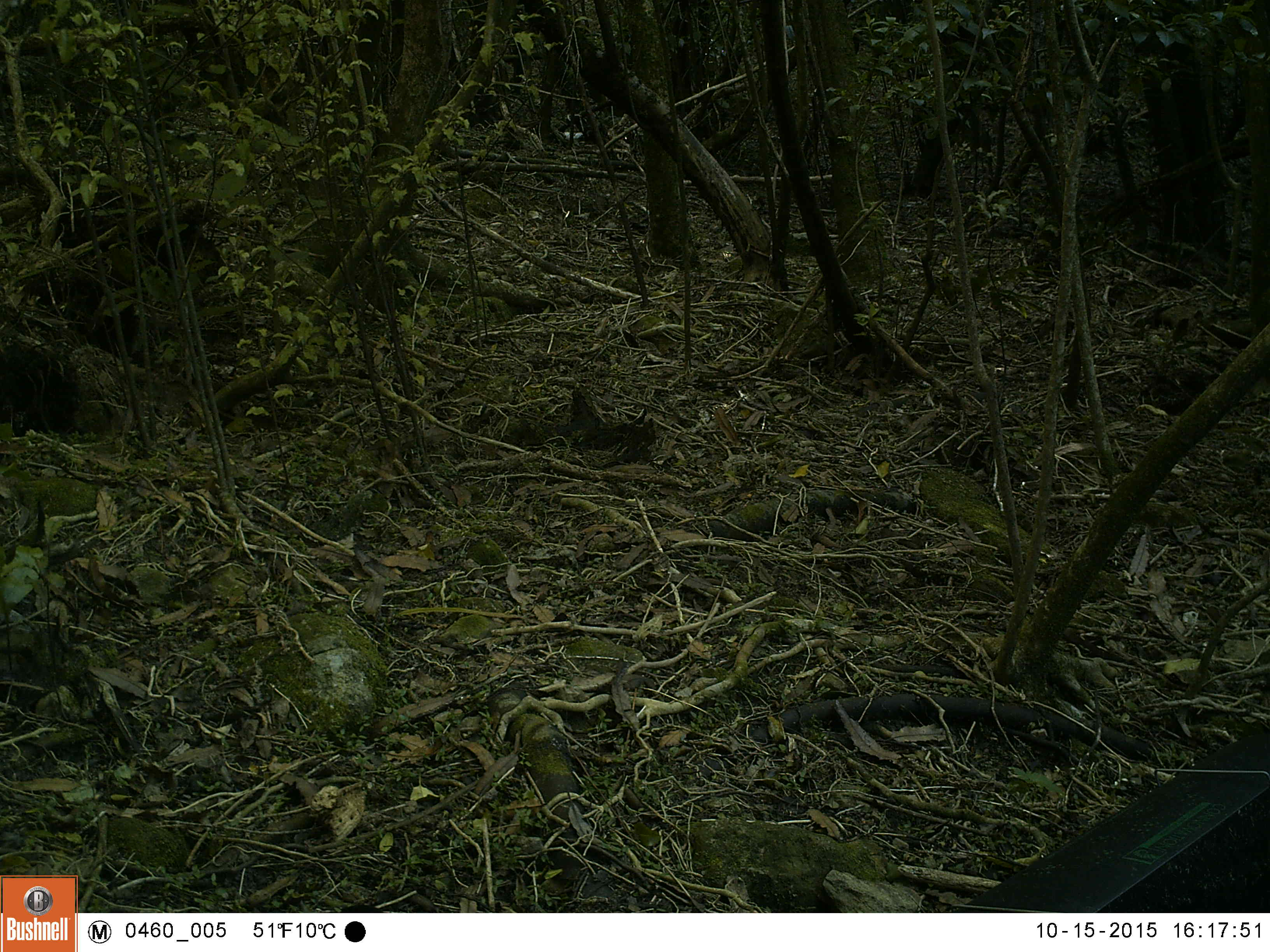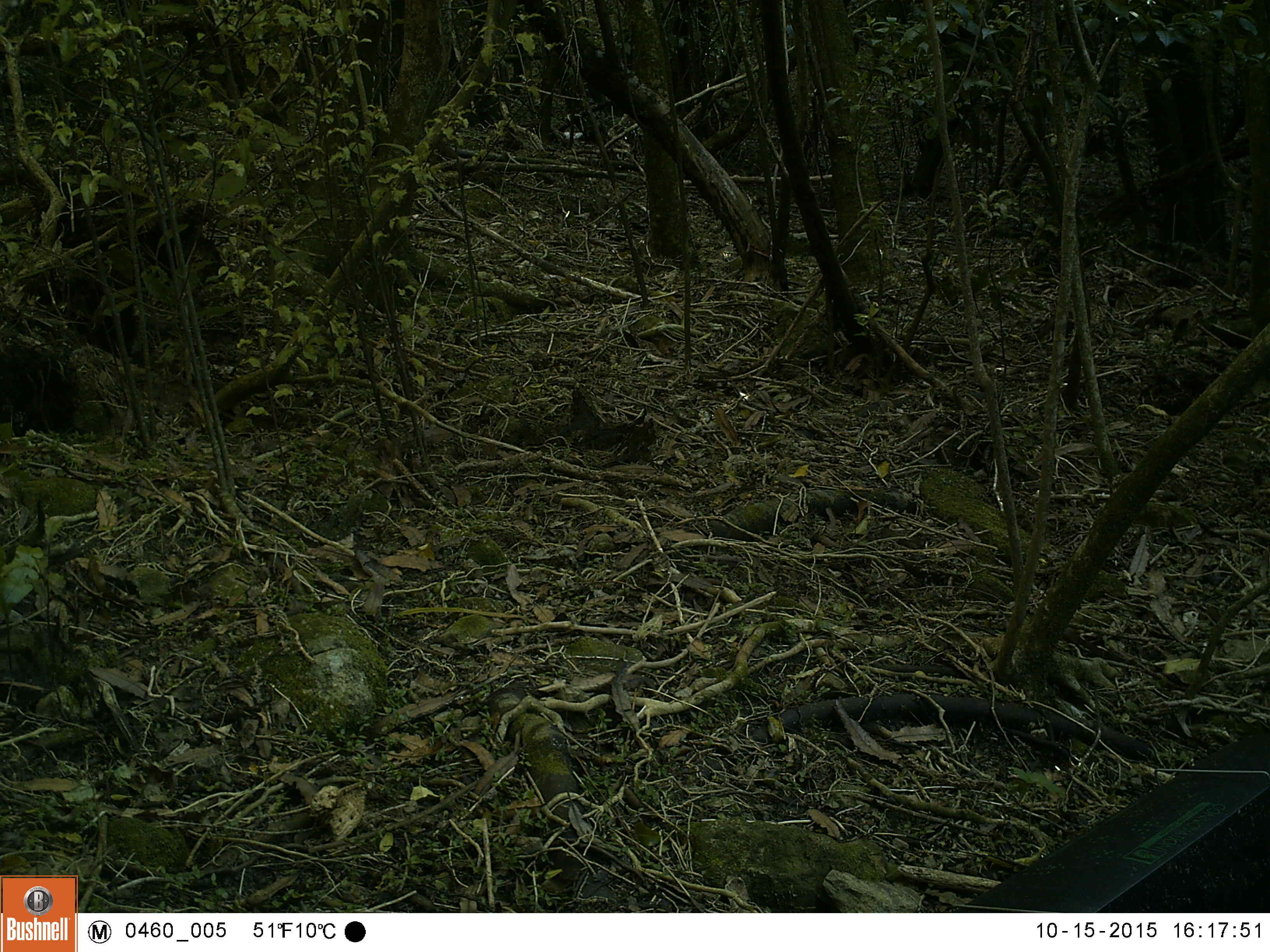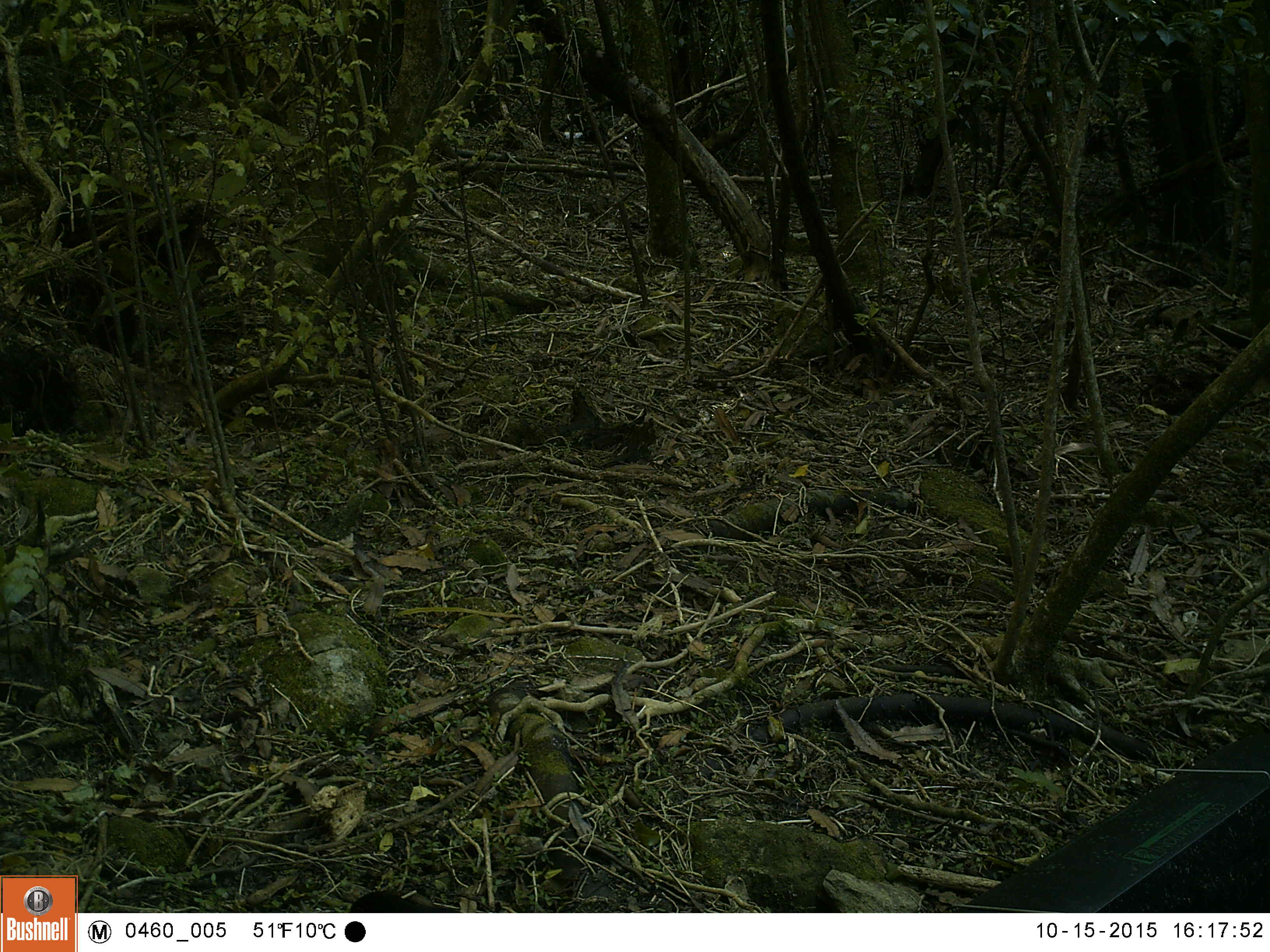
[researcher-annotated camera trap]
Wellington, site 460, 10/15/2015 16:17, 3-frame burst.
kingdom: Animalia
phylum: Chordata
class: Aves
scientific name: Aves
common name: bird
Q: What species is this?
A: Bird (Aves).